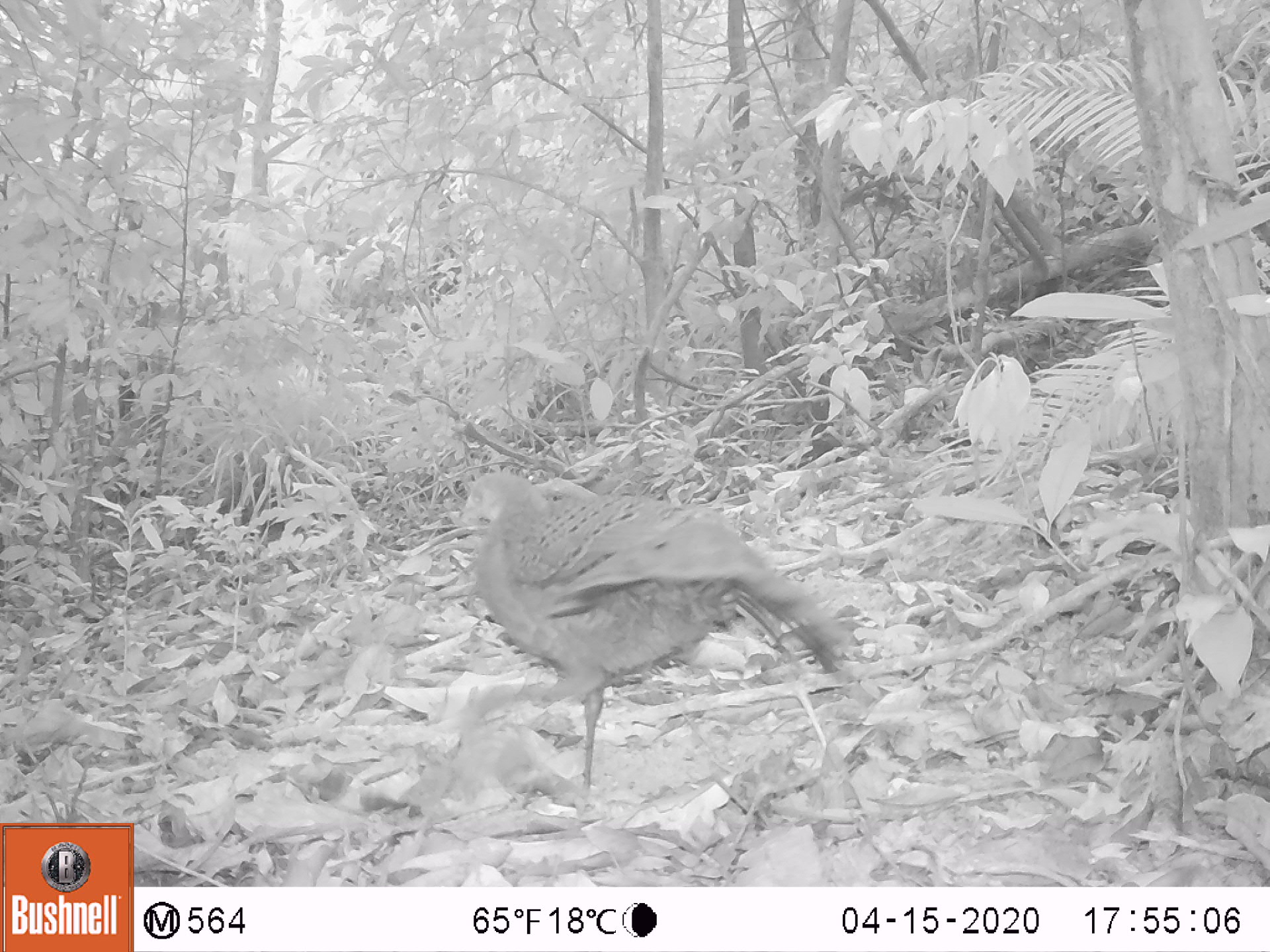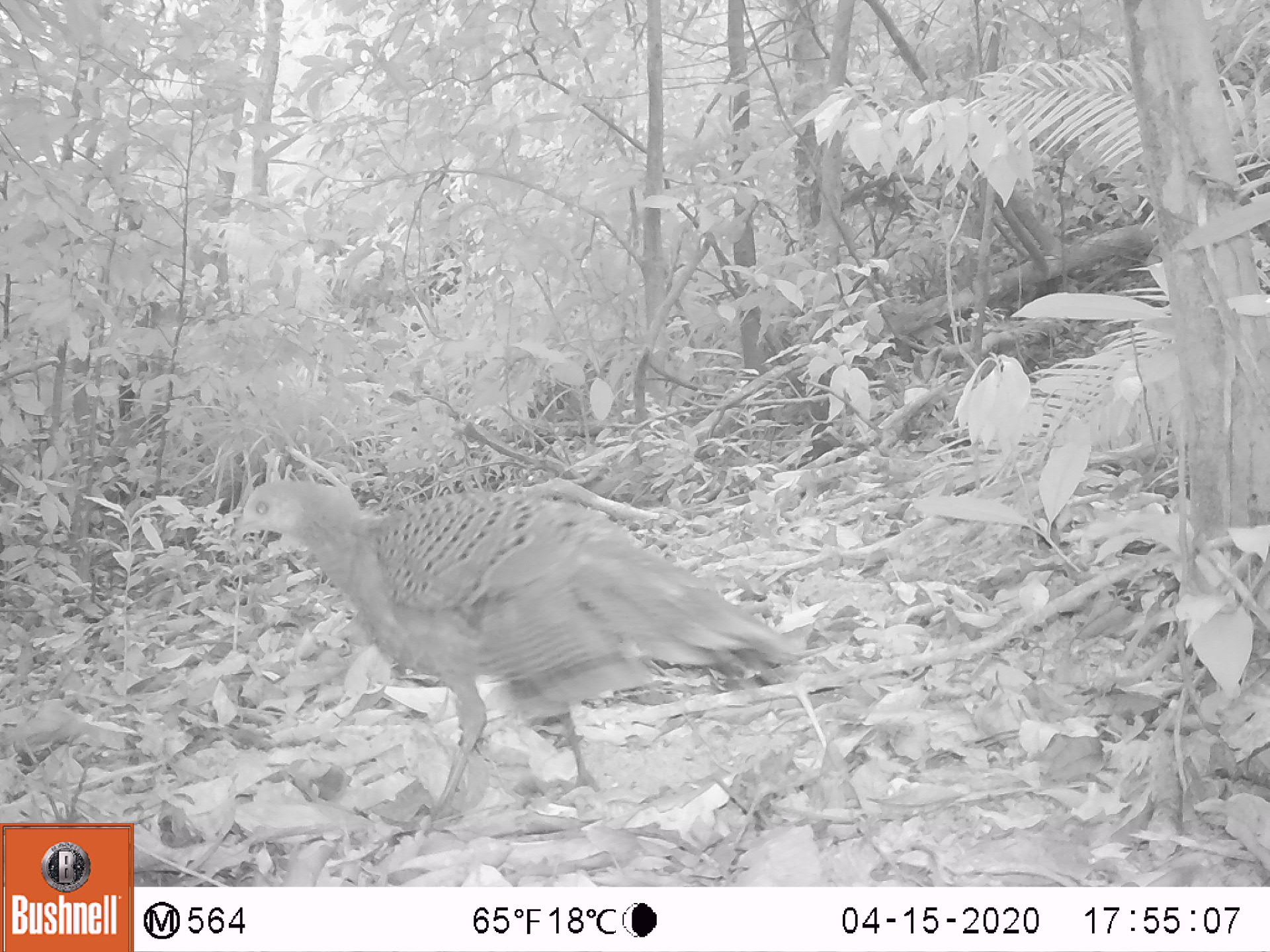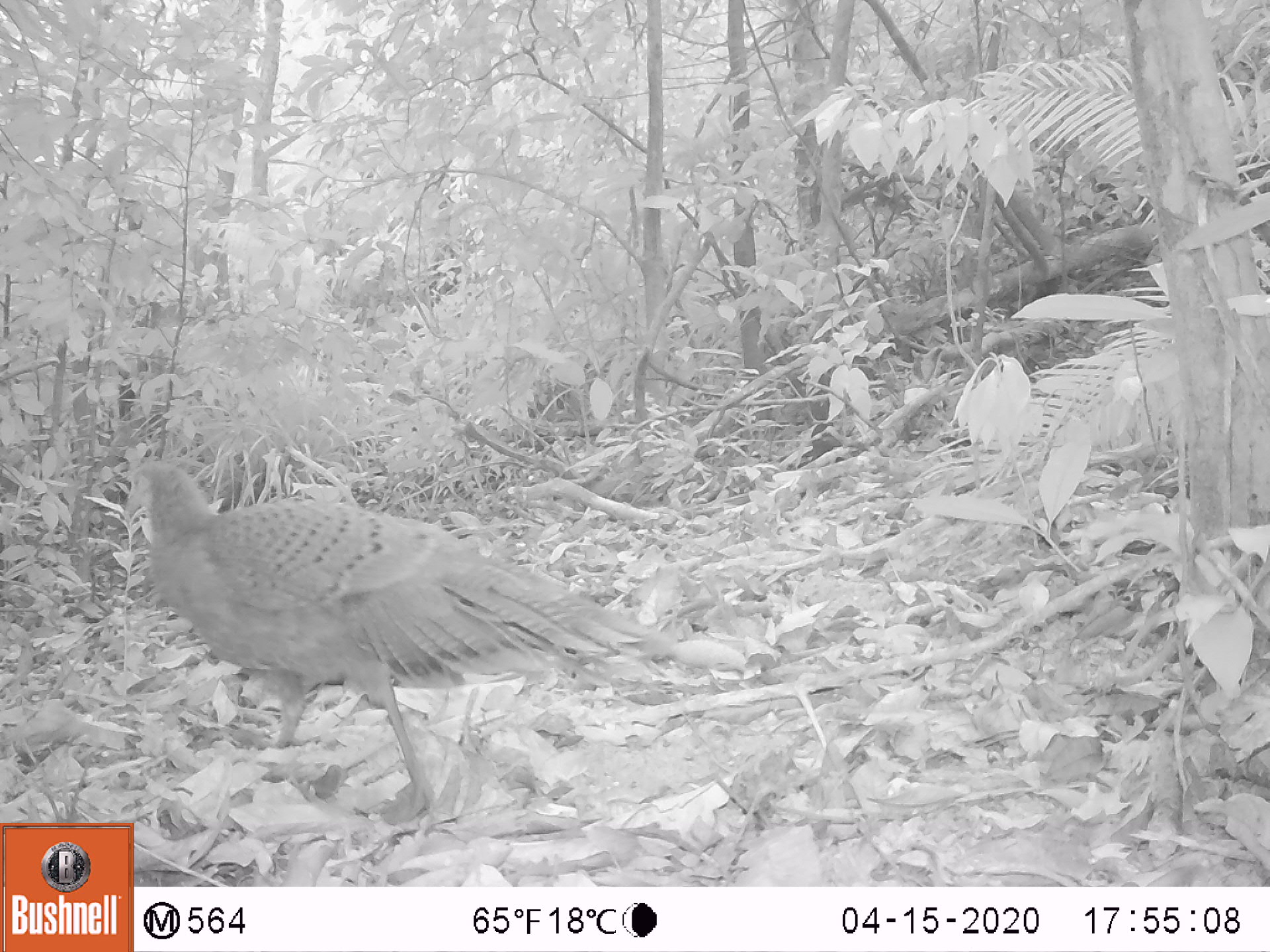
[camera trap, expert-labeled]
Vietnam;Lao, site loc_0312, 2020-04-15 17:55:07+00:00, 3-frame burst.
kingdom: Animalia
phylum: Chordata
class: Aves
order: Galliformes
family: Phasianidae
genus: Polyplectron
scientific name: Polyplectron bicalcaratum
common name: gray peacock-pheasant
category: grey peacock pheasant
Grey peacock pheasant (gray peacock-pheasant) (Polyplectron bicalcaratum). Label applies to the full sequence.